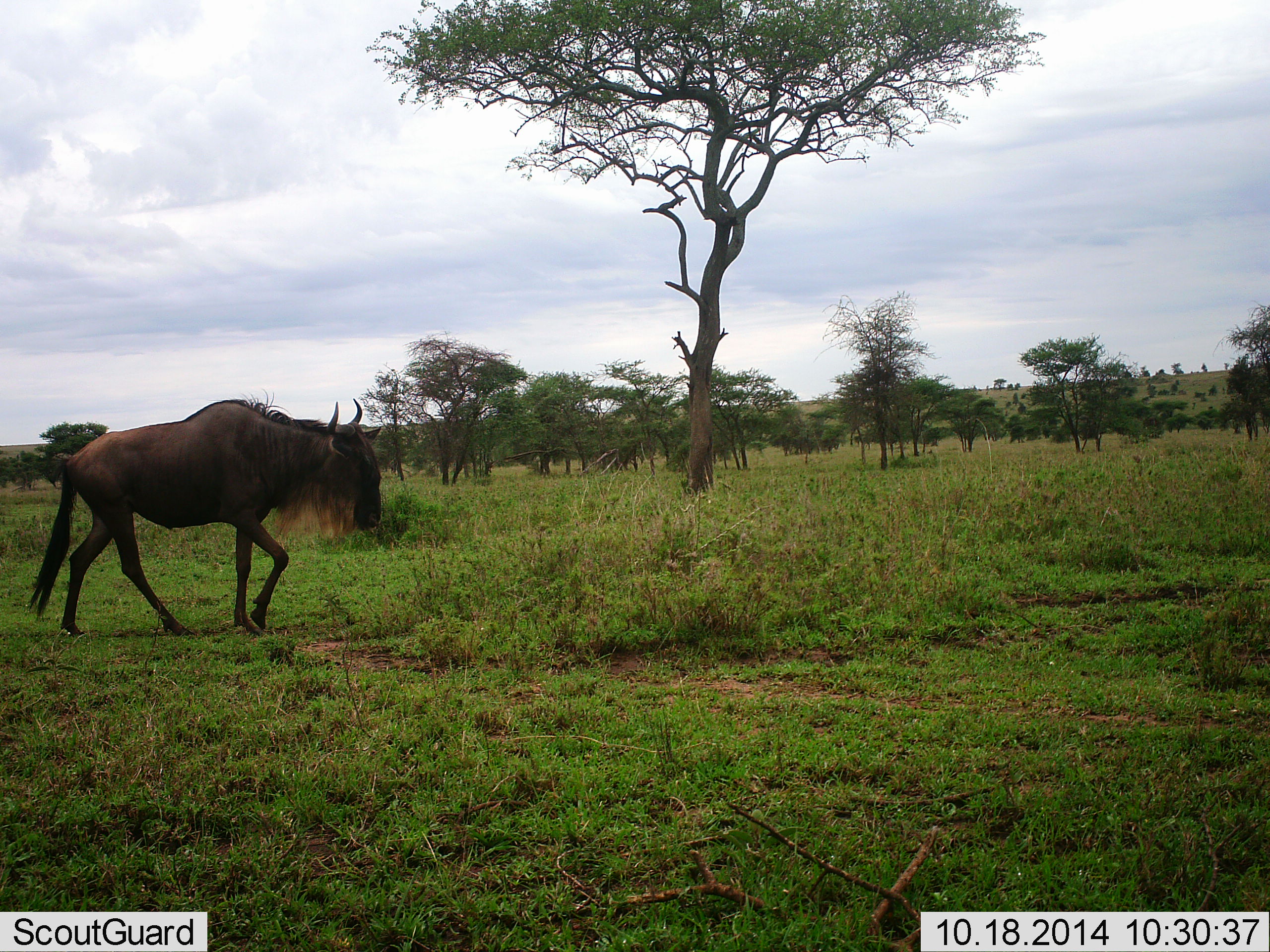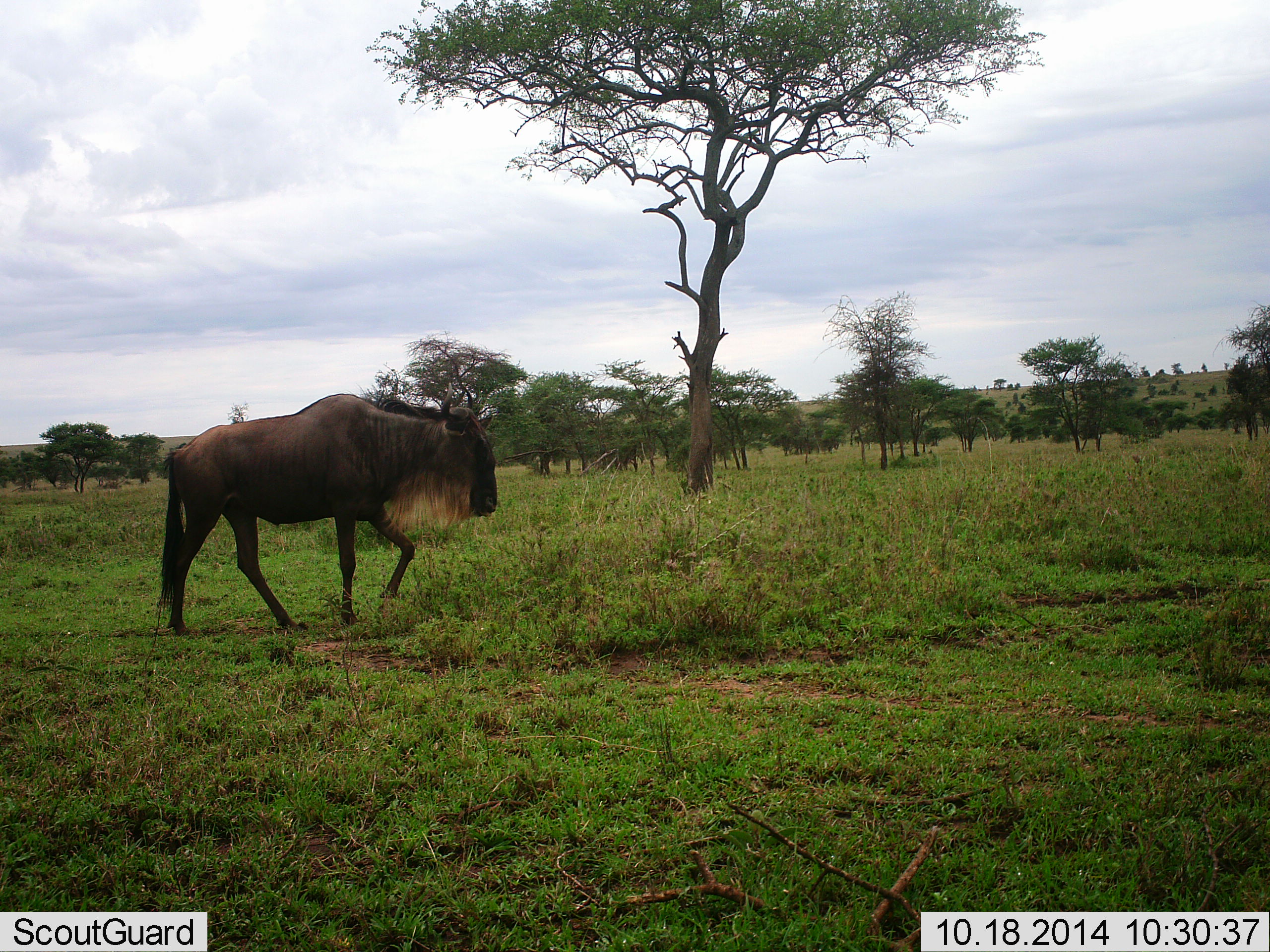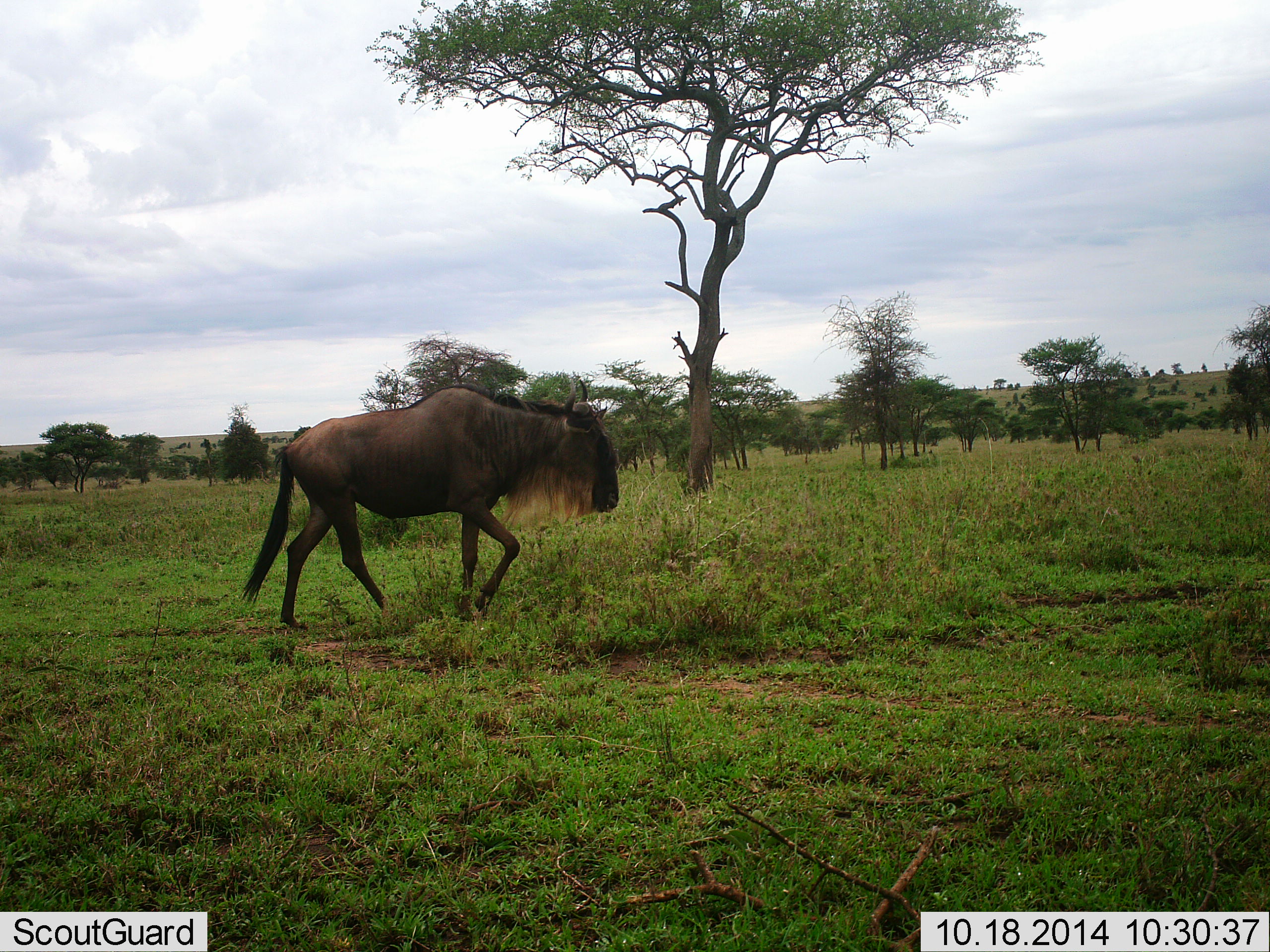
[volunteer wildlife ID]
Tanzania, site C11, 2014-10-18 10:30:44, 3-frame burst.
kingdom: Animalia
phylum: Chordata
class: Mammalia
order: Artiodactyla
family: Bovidae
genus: Connochaetes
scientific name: Connochaetes taurinus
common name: blue wildebeest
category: wildebeest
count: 1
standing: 30%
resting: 0%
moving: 100%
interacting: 0%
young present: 0%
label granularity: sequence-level